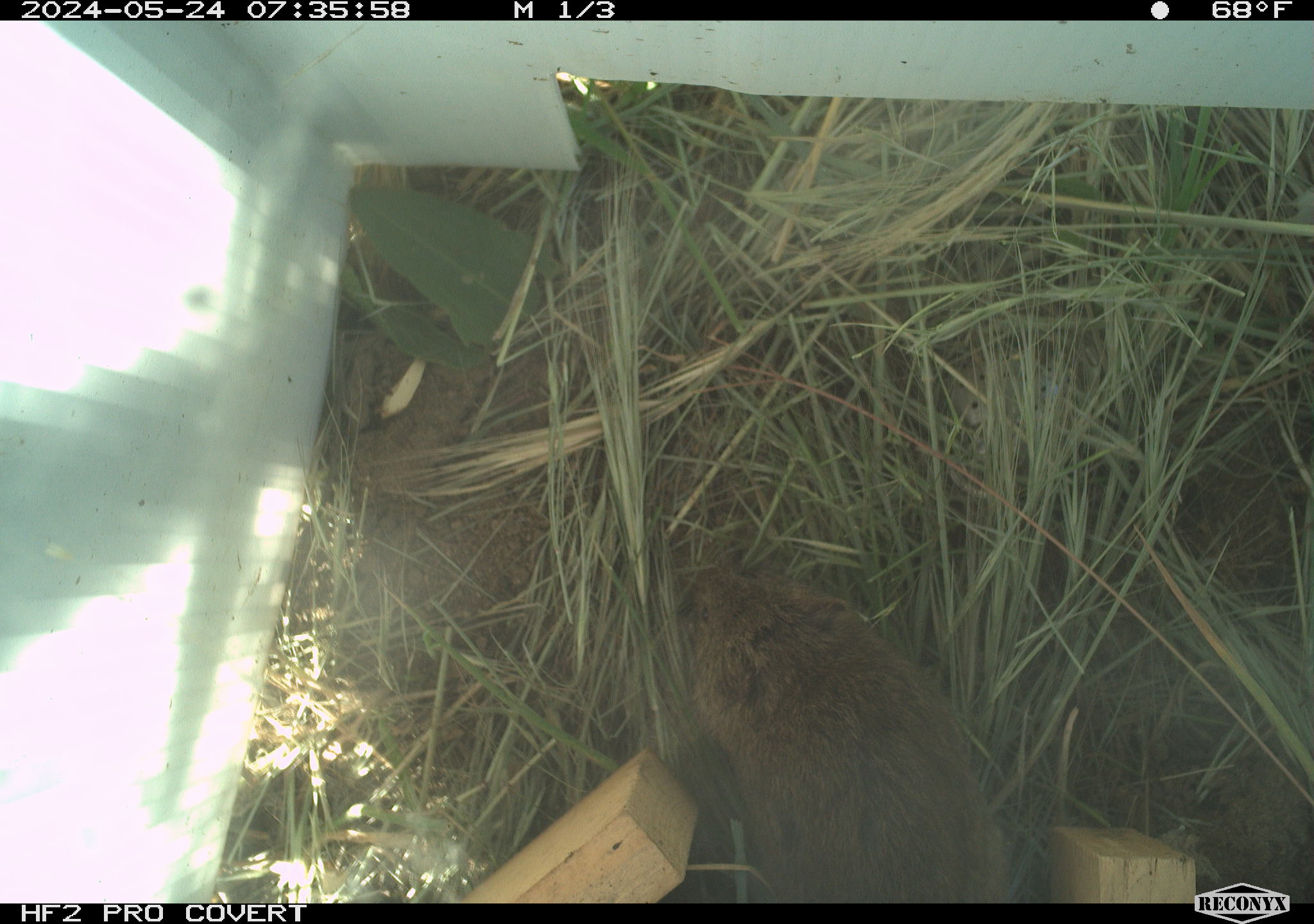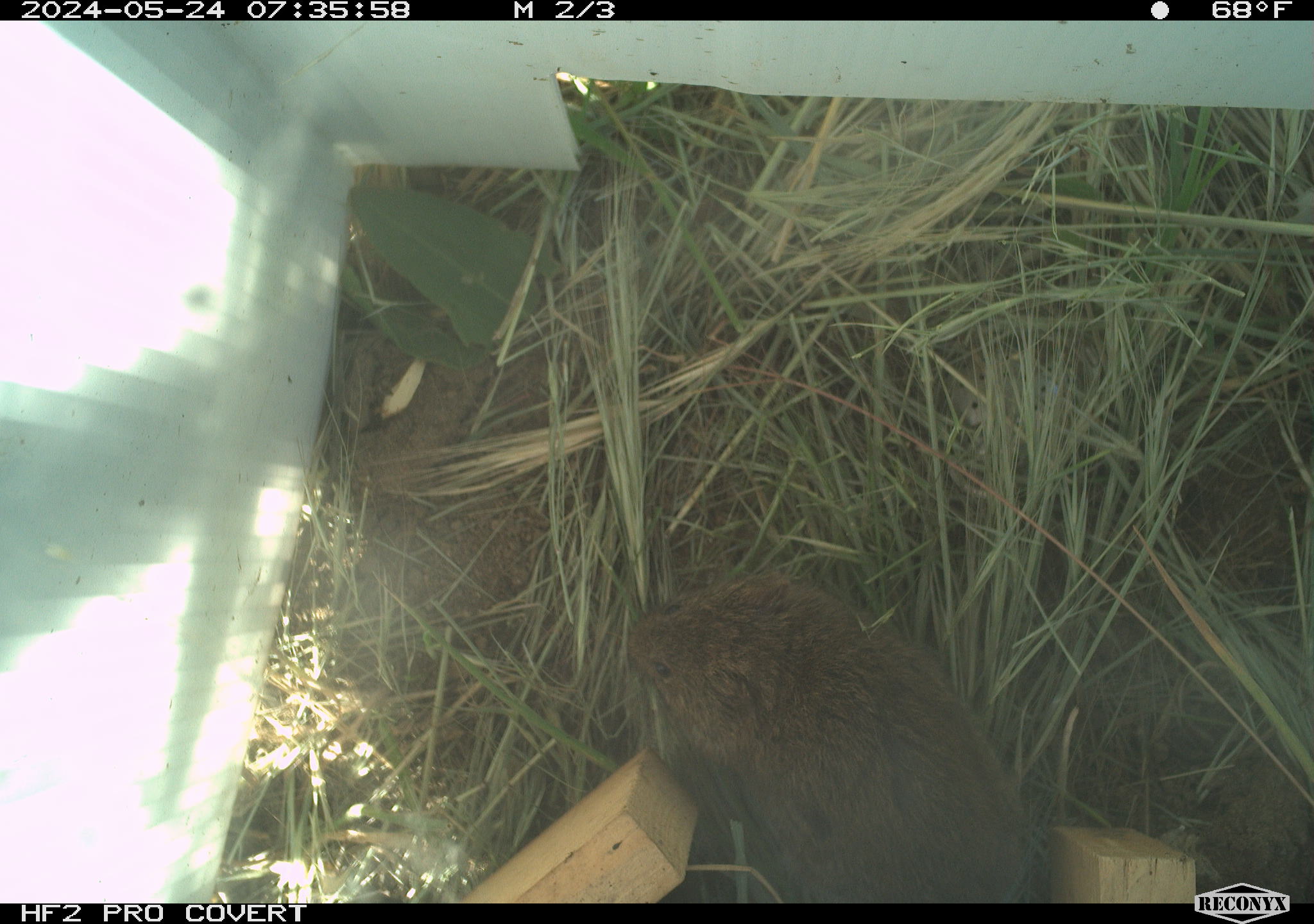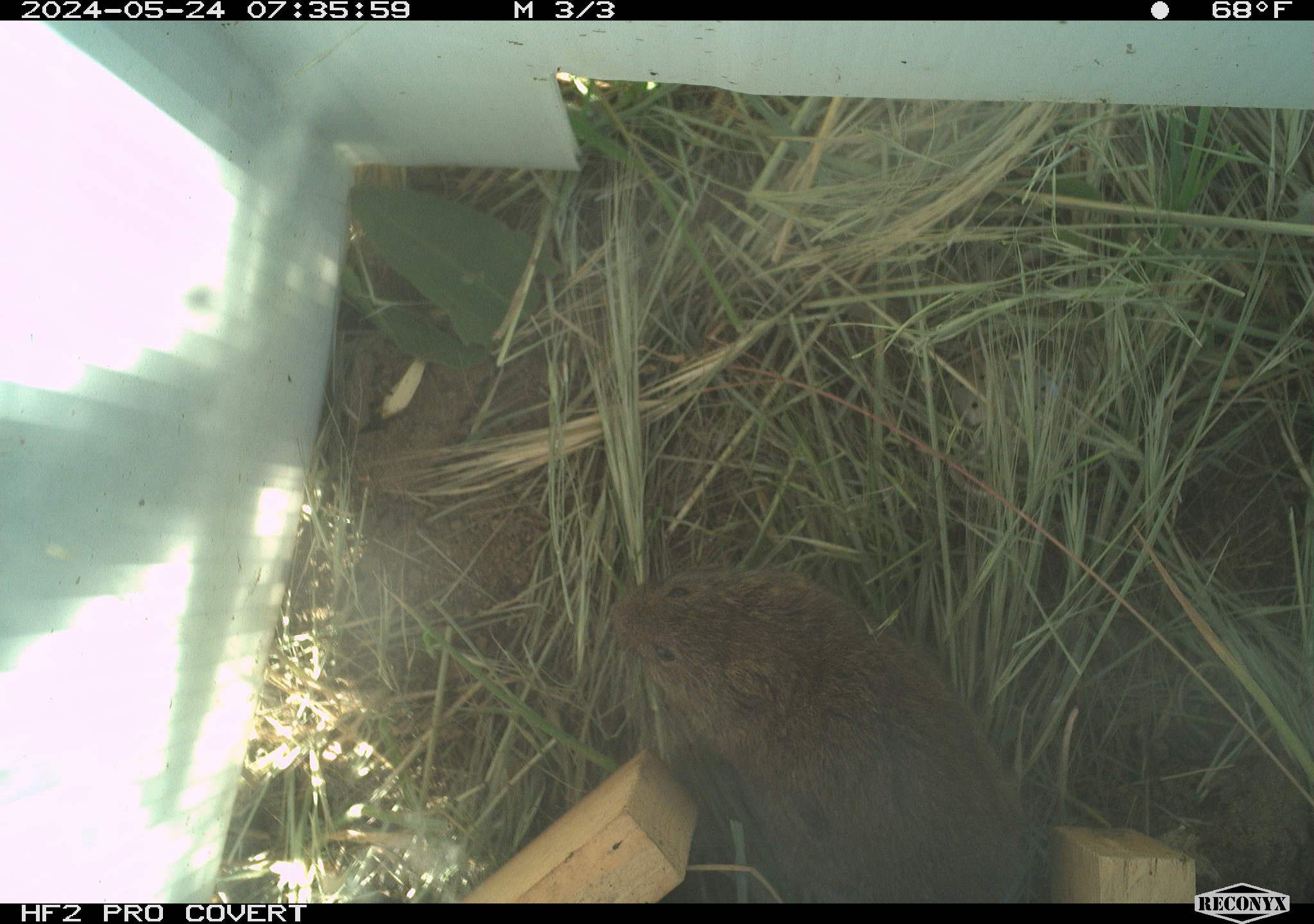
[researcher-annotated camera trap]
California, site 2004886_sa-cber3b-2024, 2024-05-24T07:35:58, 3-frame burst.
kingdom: Animalia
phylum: Chordata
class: Mammalia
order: Rodentia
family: Cricetidae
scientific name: Arvicolinae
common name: voles, lemmings, and muskrats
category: arvicolinae subfamily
Arvicolinae subfamily (voles, lemmings, and muskrats) (Arvicolinae).